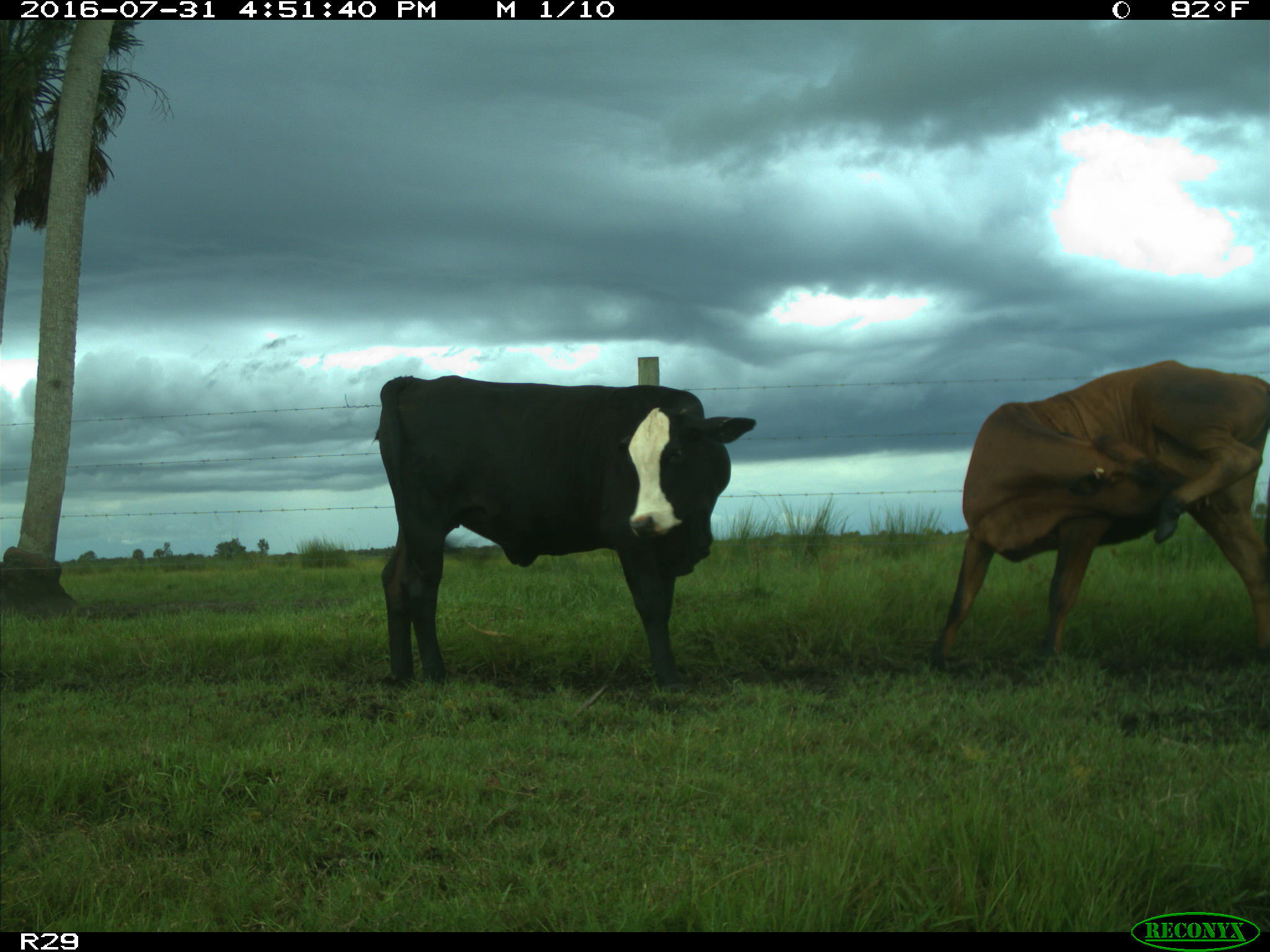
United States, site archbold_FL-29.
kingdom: Animalia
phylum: Chordata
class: Mammalia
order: Artiodactyla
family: Bovidae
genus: Bos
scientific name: Bos taurus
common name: domestic cow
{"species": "Bos taurus (domestic cow)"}